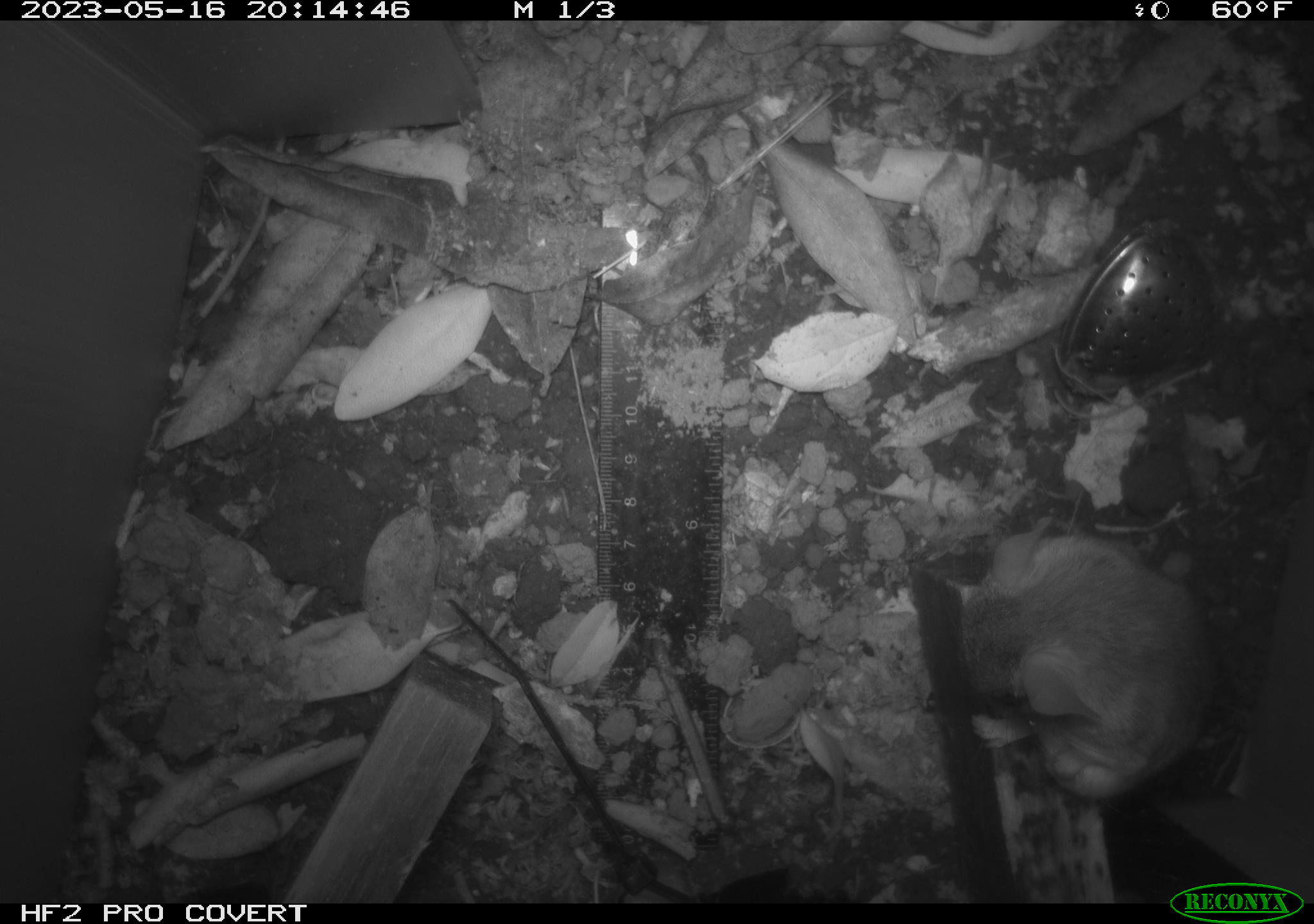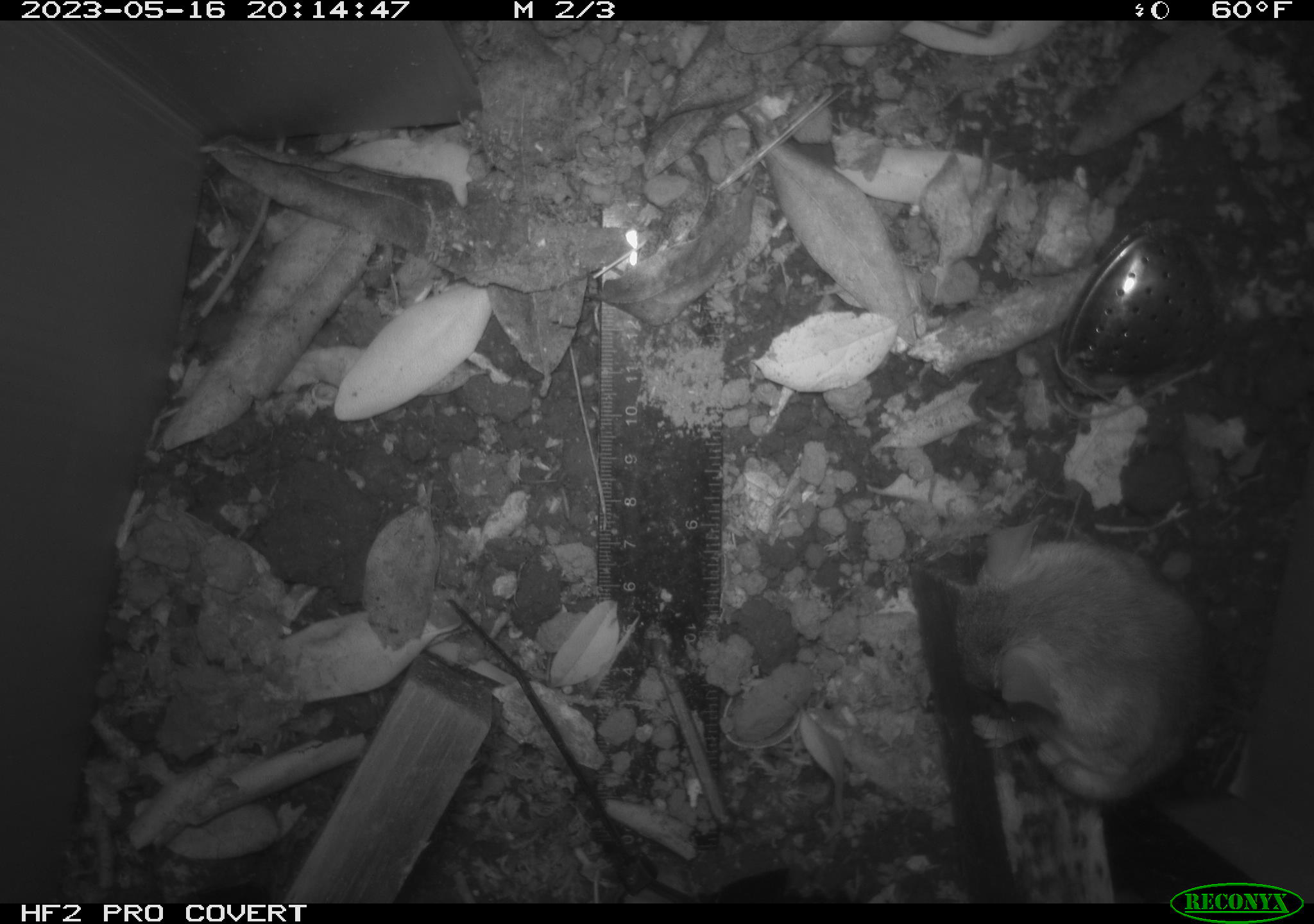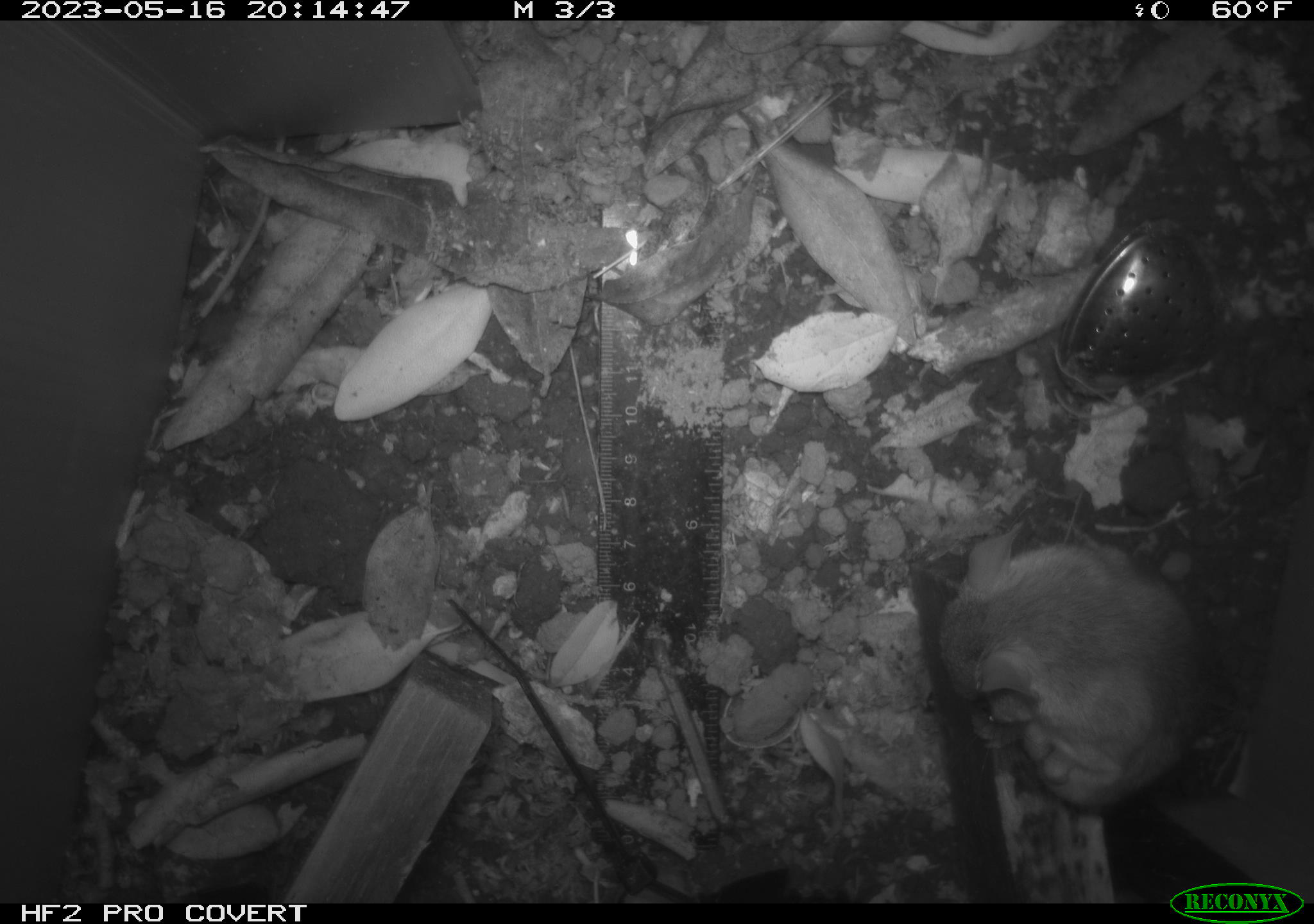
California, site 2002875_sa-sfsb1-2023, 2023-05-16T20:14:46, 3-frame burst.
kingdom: Animalia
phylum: Chordata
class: Mammalia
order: Rodentia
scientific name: Rodentia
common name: mouse species